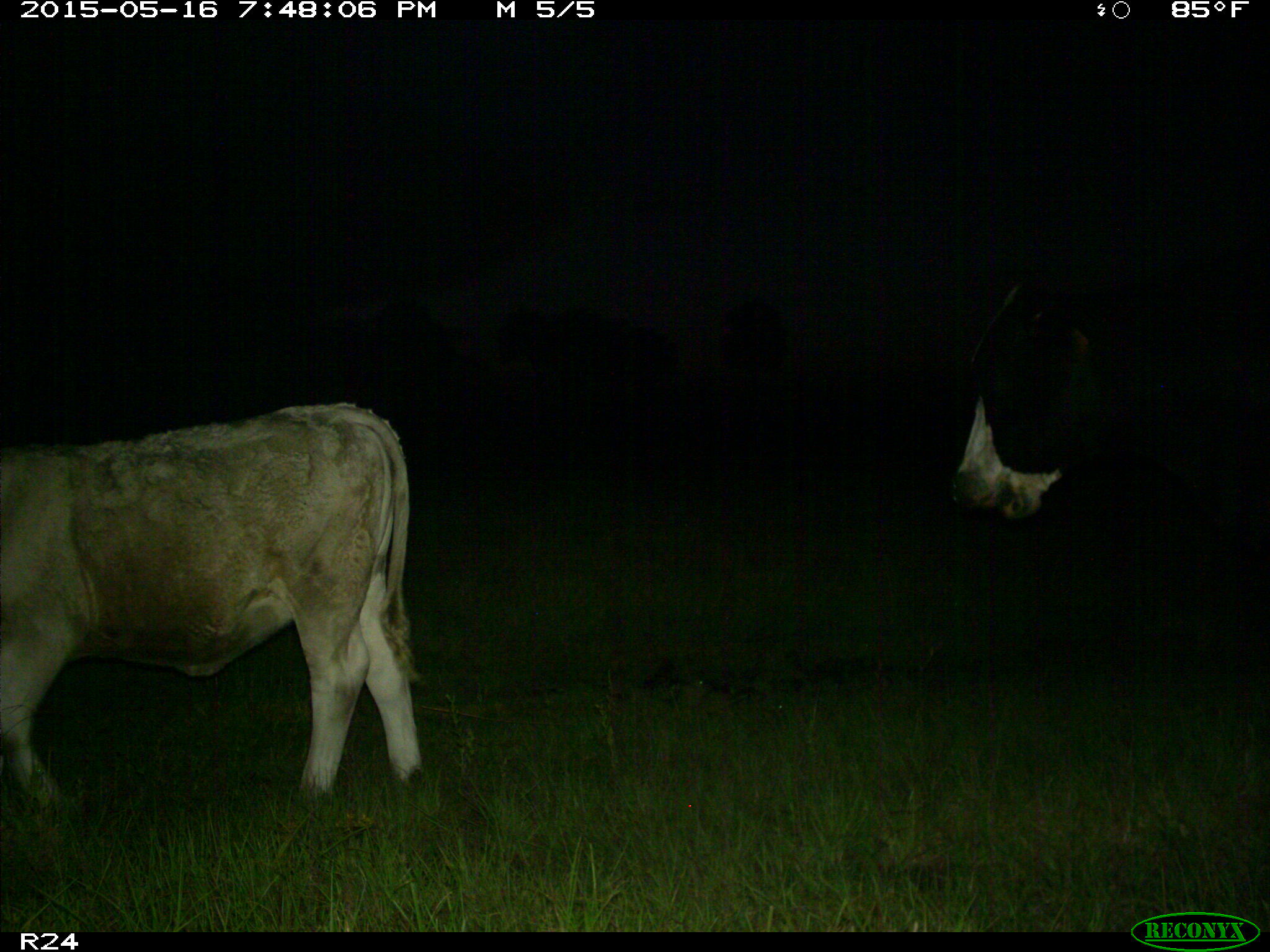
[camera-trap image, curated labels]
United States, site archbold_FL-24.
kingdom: Animalia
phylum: Chordata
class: Mammalia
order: Artiodactyla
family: Bovidae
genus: Bos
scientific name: Bos taurus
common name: domestic cow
Bos taurus (domestic cow).